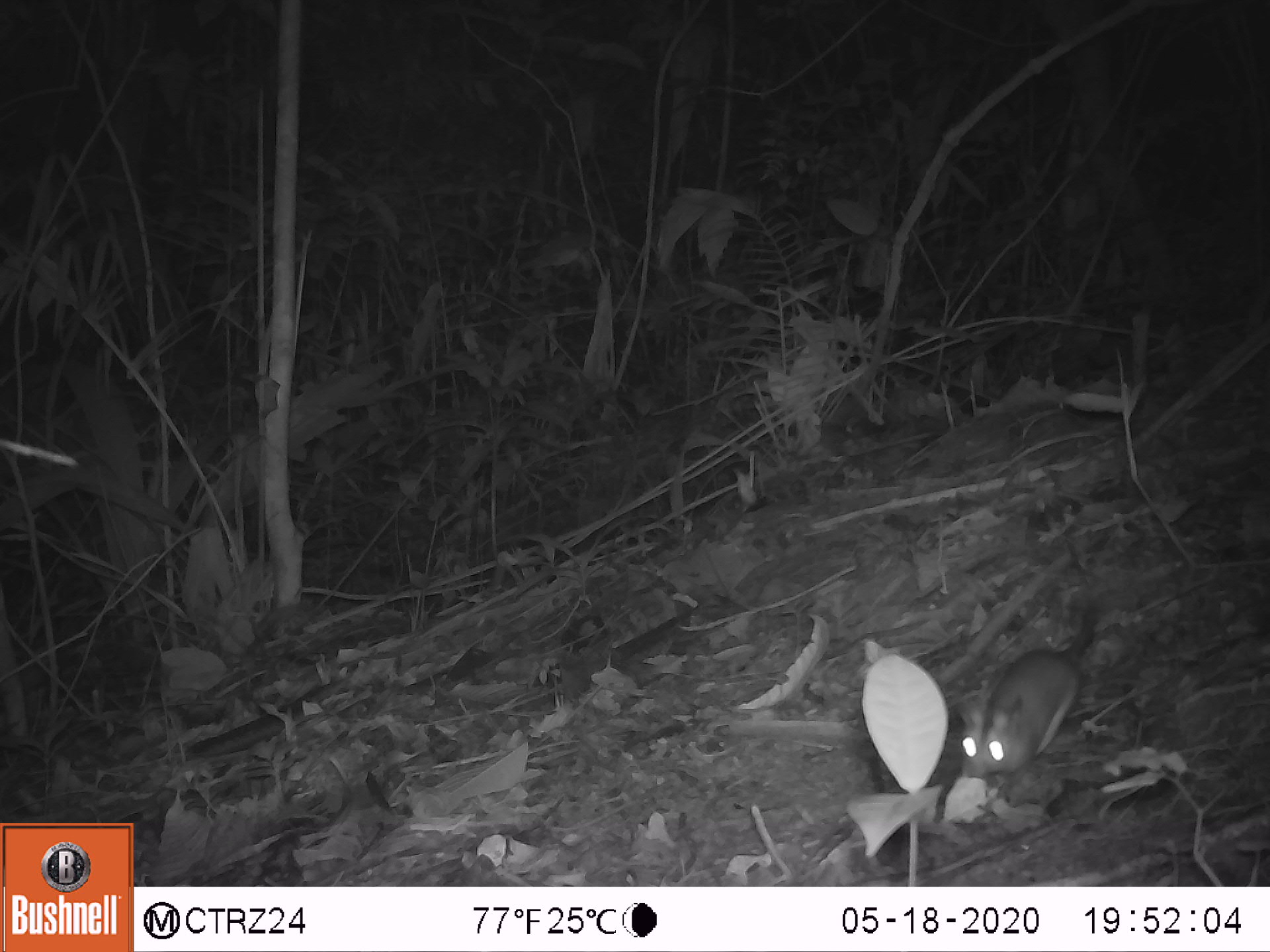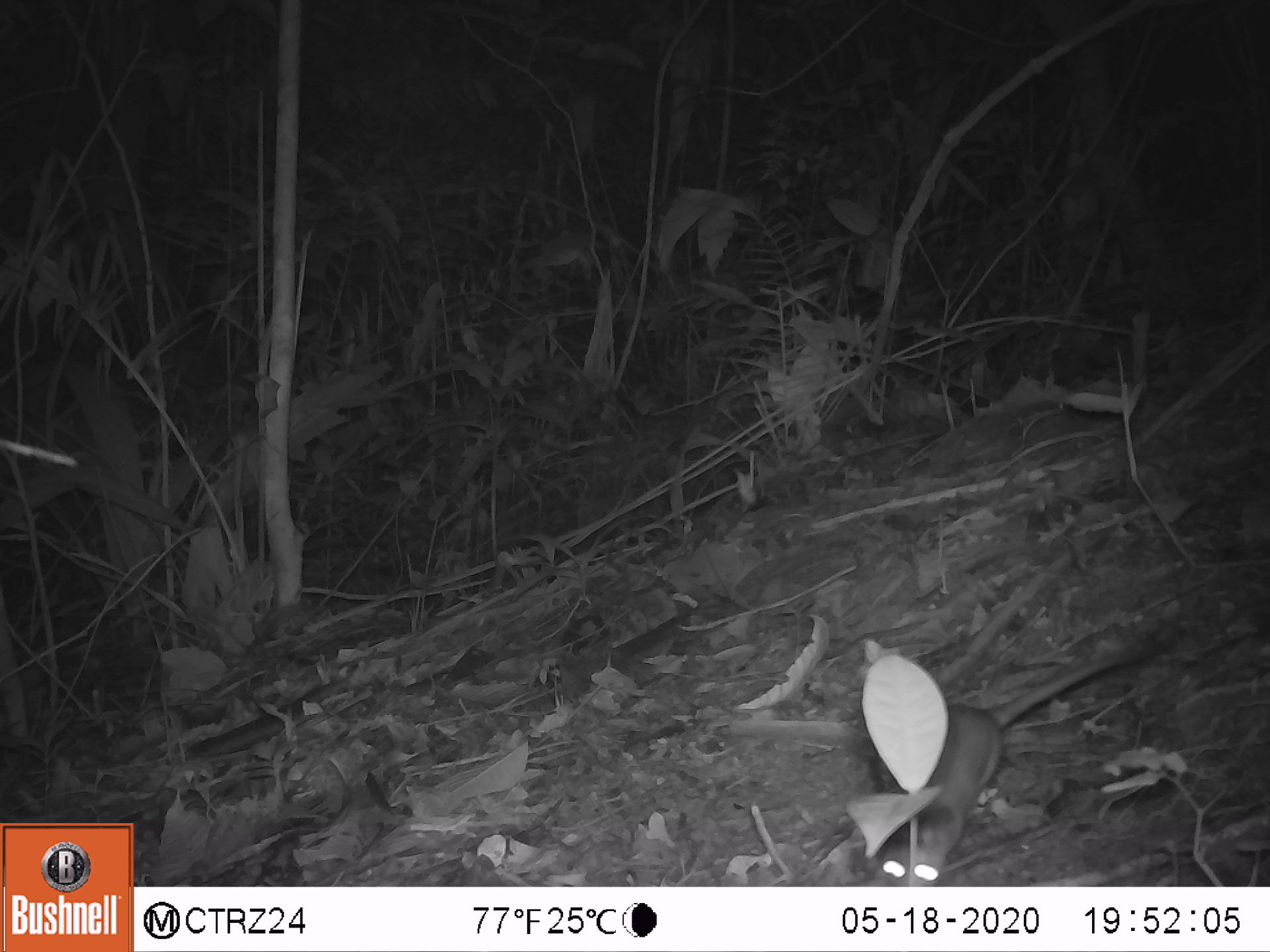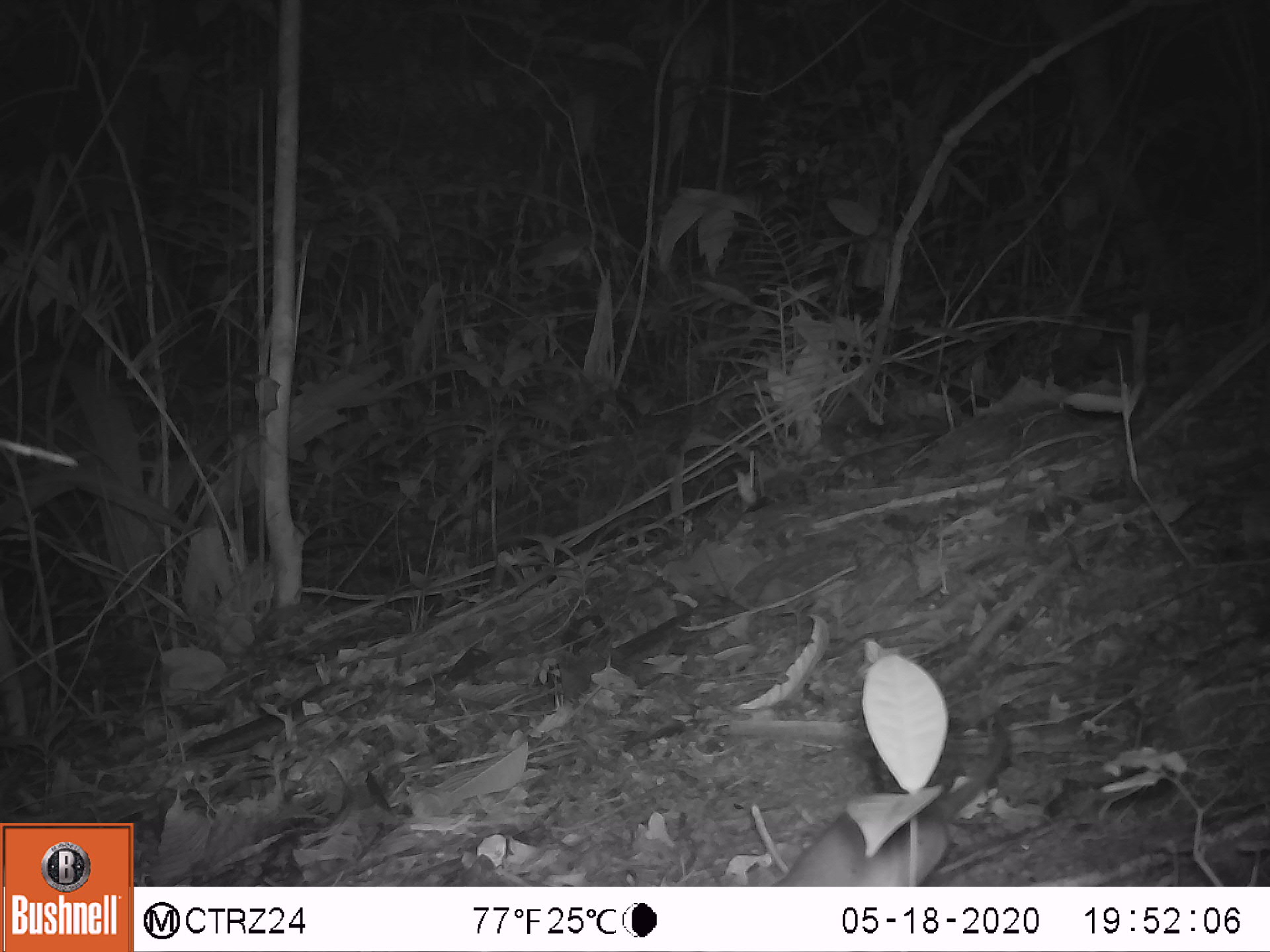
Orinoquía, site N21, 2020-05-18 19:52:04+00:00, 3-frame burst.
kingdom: Animalia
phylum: Chordata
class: Mammalia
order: Rodentia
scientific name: Rodentia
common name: rodent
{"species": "rodent (Rodentia)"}